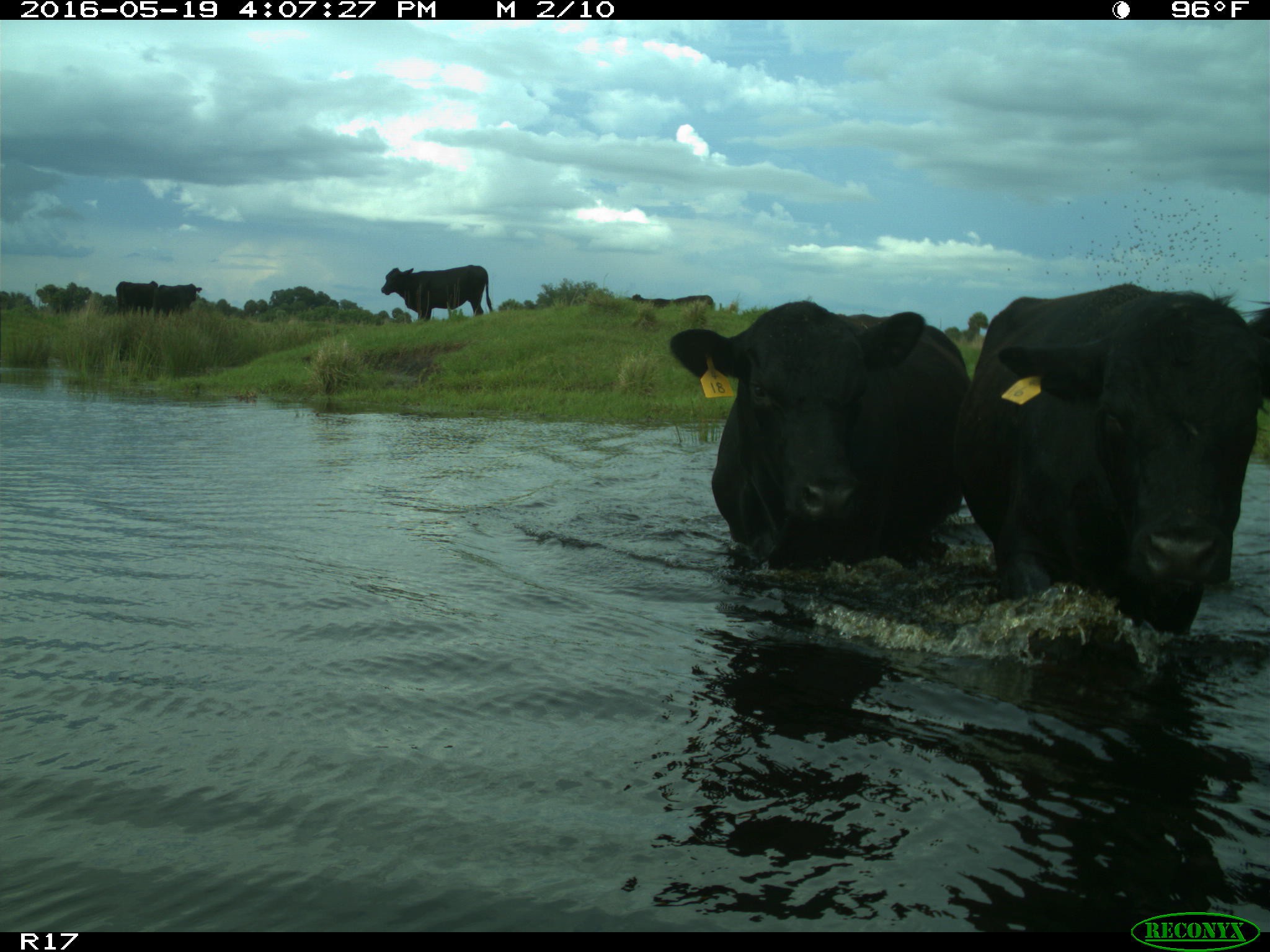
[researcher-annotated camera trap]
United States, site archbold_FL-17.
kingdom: Animalia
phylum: Chordata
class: Mammalia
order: Artiodactyla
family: Bovidae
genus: Bos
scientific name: Bos taurus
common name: domestic cow